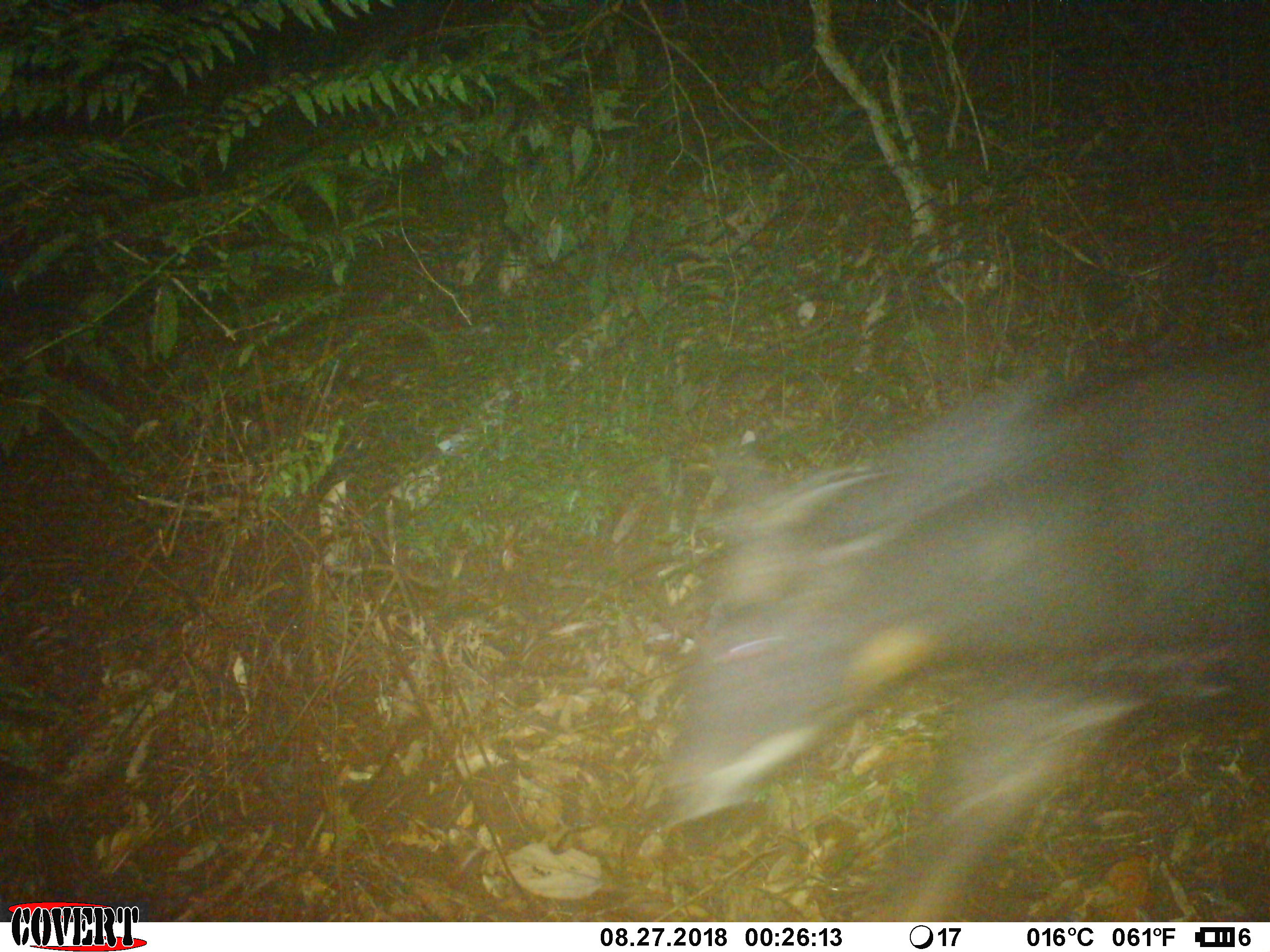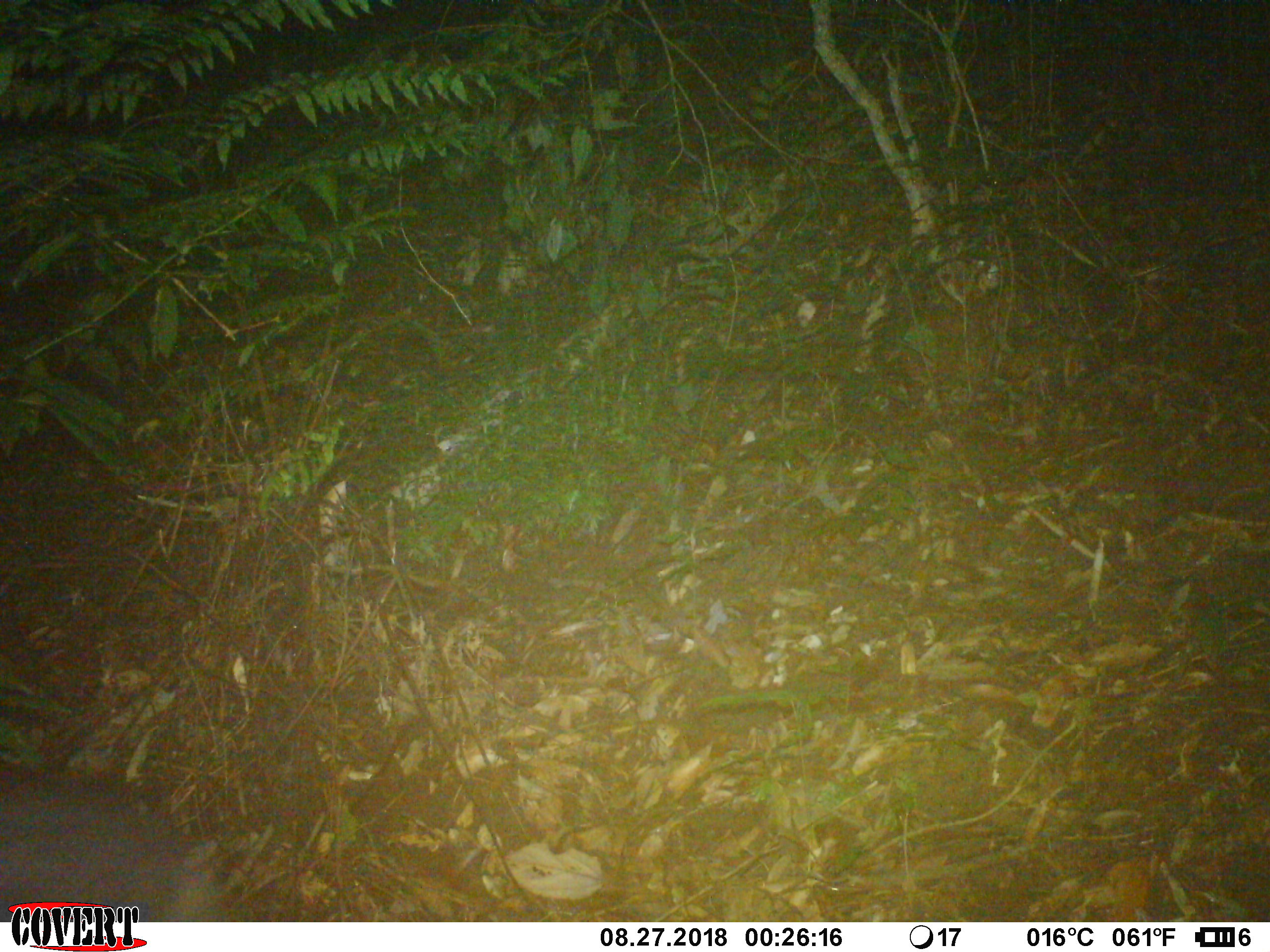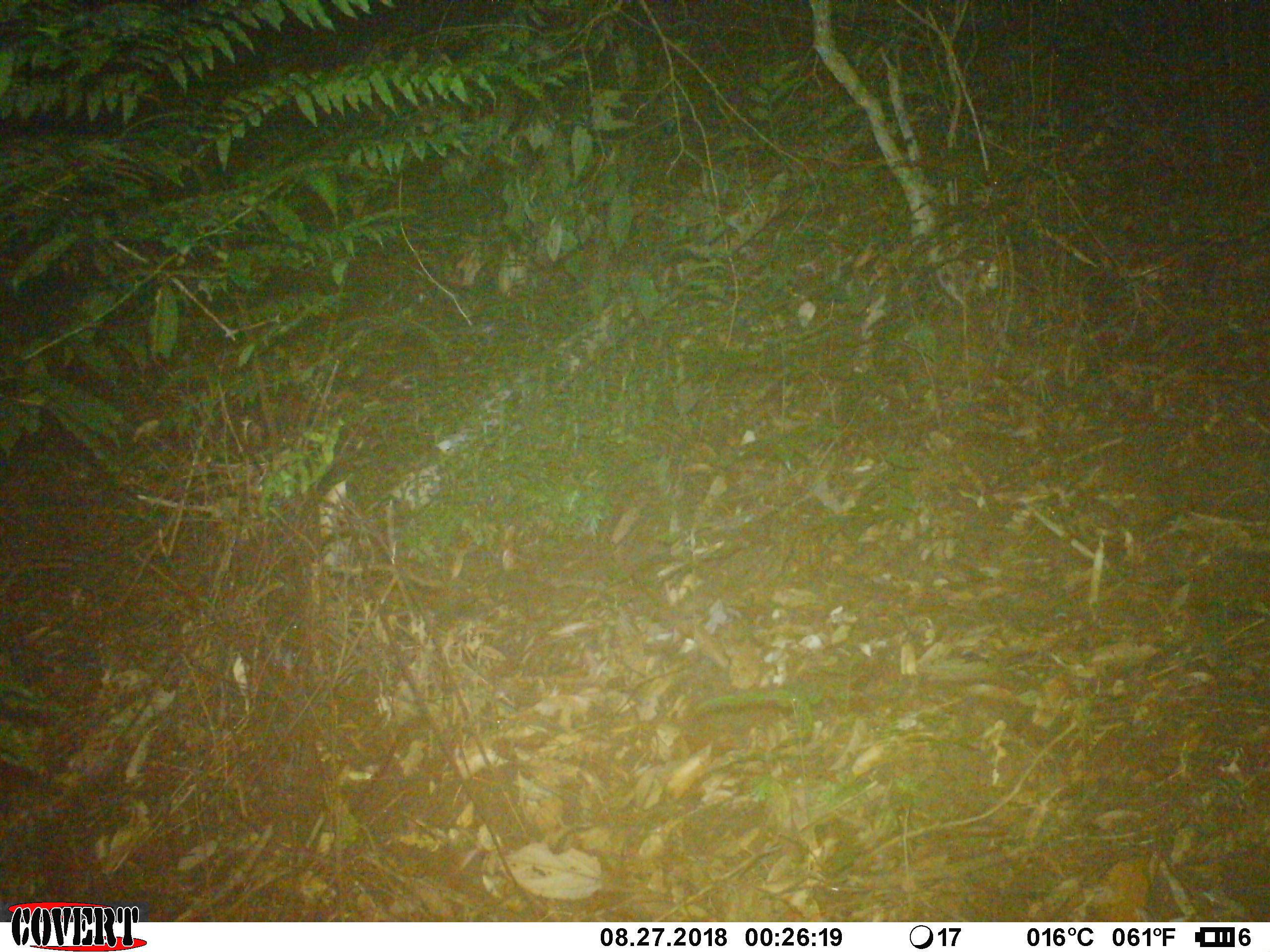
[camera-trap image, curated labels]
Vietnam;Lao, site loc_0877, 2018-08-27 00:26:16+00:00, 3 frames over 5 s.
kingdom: Animalia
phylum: Chordata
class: Mammalia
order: Artiodactyla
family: Bovidae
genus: Capricornis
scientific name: Capricornis sumatraensis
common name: chinese serow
Chinese serow (Capricornis sumatraensis). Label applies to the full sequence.